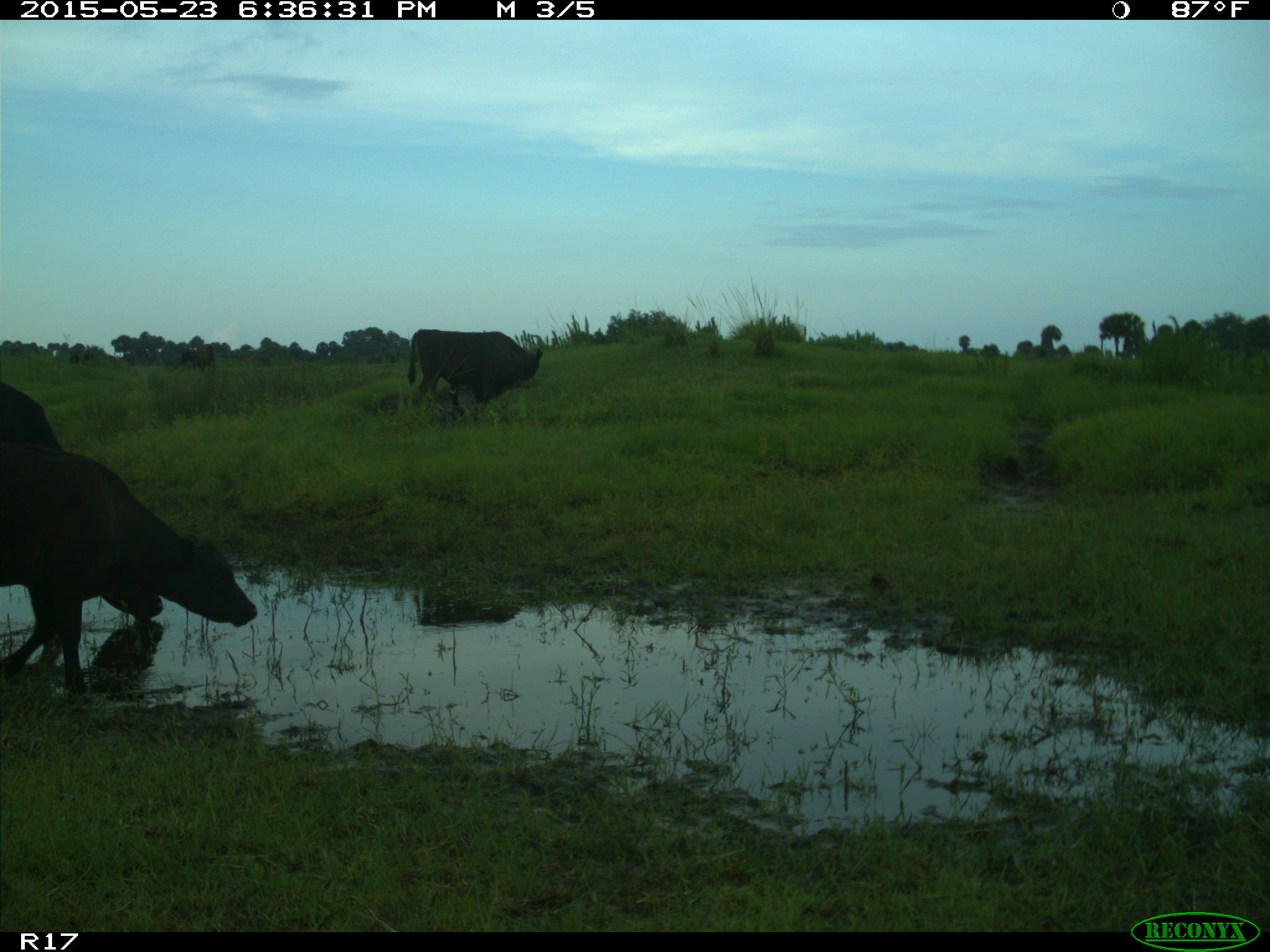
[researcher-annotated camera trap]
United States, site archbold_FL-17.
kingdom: Animalia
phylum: Chordata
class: Mammalia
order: Artiodactyla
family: Bovidae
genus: Bos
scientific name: Bos taurus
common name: domestic cow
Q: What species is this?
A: Bos taurus (domestic cow).